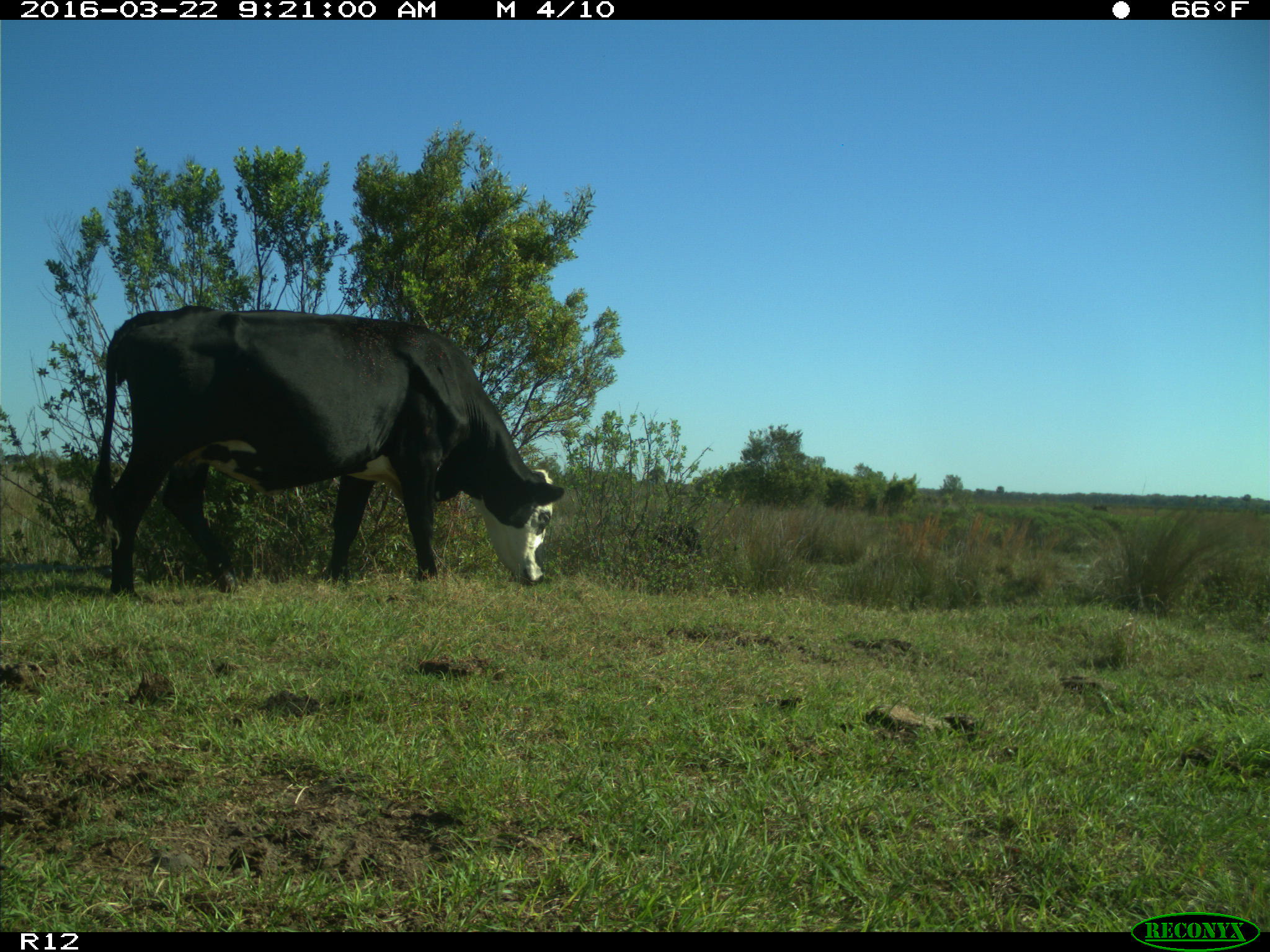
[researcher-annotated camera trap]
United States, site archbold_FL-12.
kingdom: Animalia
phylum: Chordata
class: Mammalia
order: Artiodactyla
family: Bovidae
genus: Bos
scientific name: Bos taurus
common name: domestic cow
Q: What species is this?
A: Bos taurus (domestic cow).